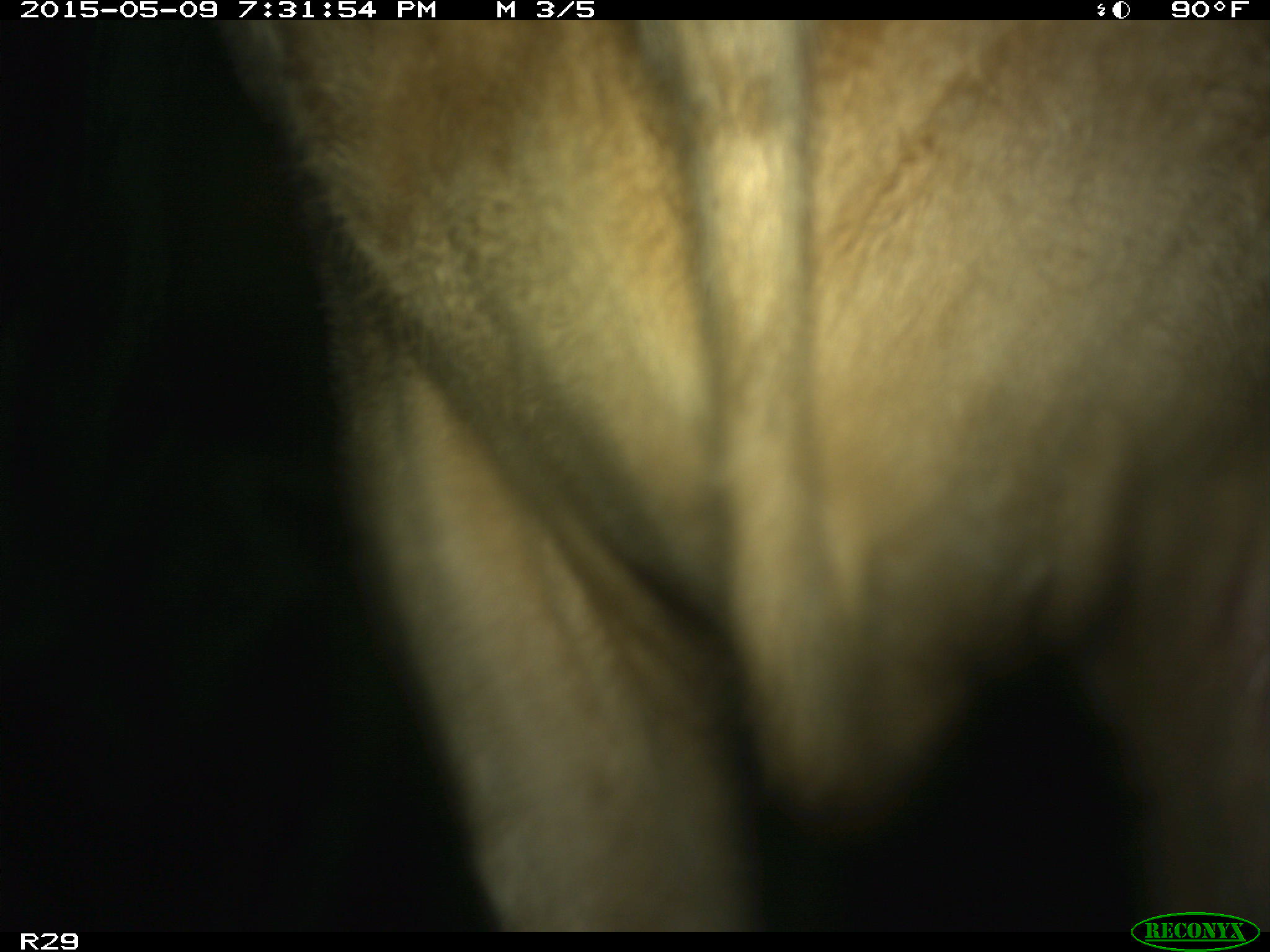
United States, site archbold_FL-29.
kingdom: Animalia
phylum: Chordata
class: Mammalia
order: Artiodactyla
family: Bovidae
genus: Bos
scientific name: Bos taurus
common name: domestic cow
Bos taurus (domestic cow).